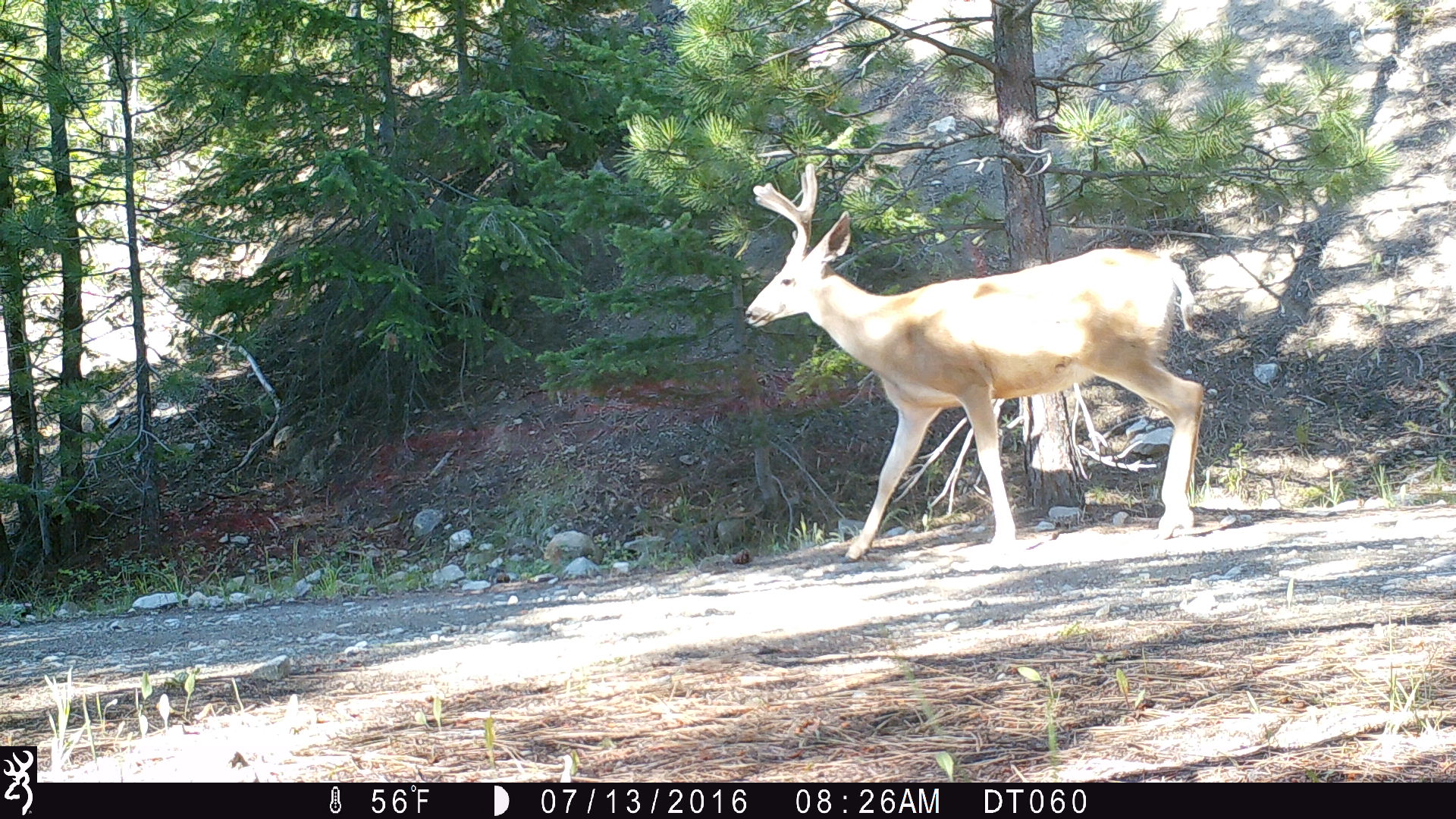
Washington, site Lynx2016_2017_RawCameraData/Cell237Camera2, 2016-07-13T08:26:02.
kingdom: Animalia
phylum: Chordata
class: Mammalia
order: Artiodactyla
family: Cervidae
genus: Odocoileus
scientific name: Odocoileus hemionus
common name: mule deer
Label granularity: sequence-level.